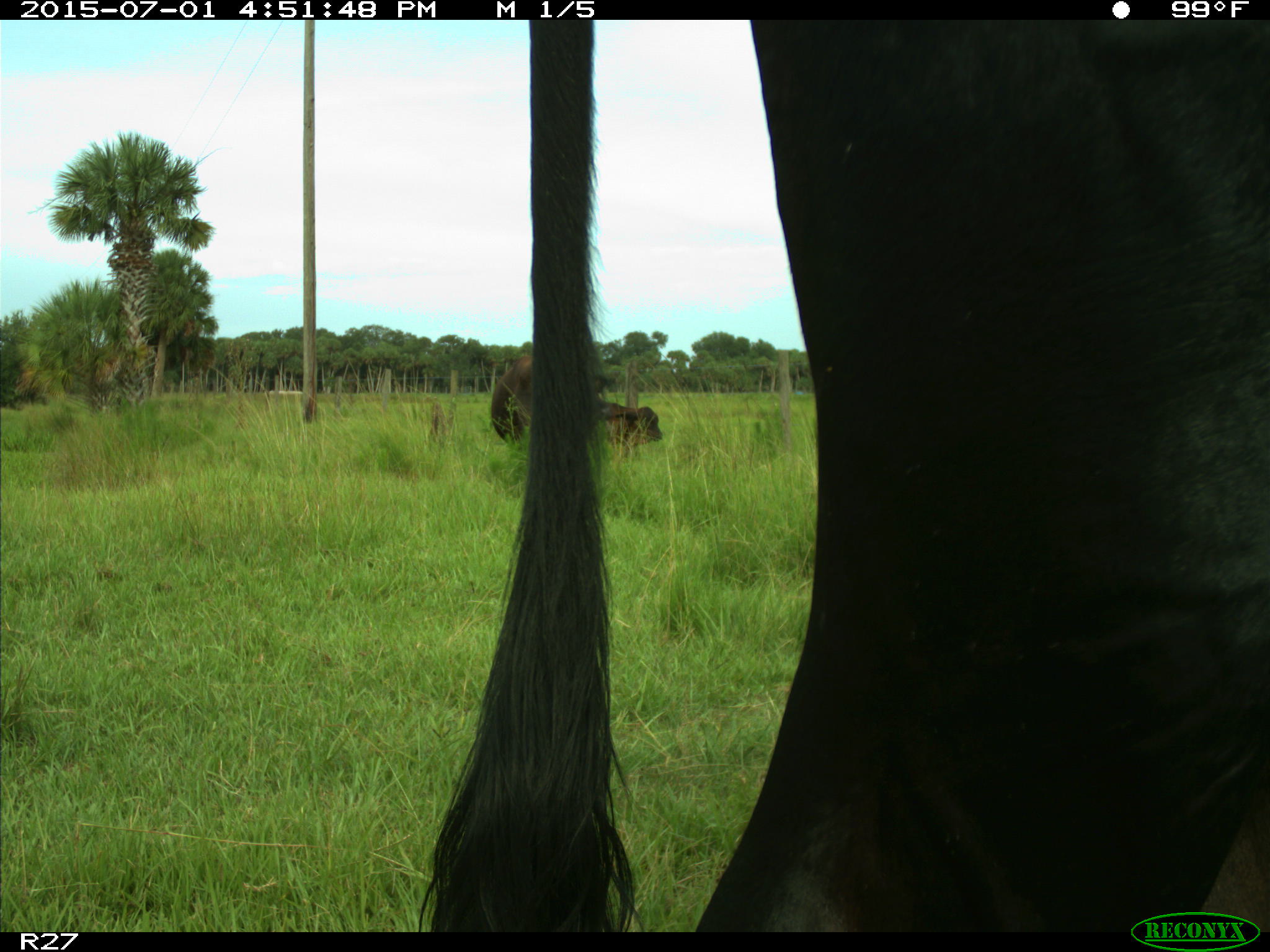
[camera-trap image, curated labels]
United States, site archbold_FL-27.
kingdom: Animalia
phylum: Chordata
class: Mammalia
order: Artiodactyla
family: Bovidae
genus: Bos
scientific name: Bos taurus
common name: domestic cow